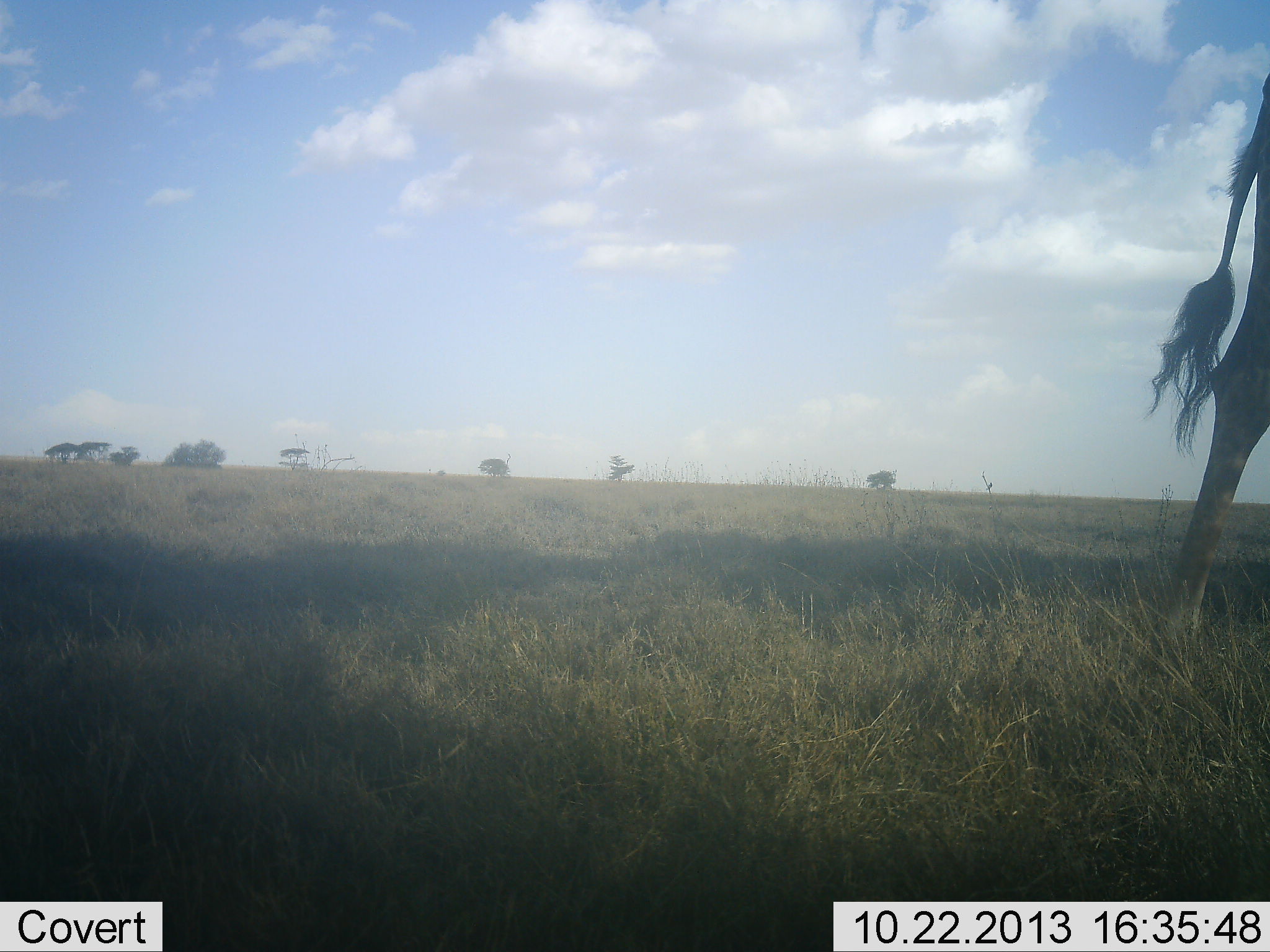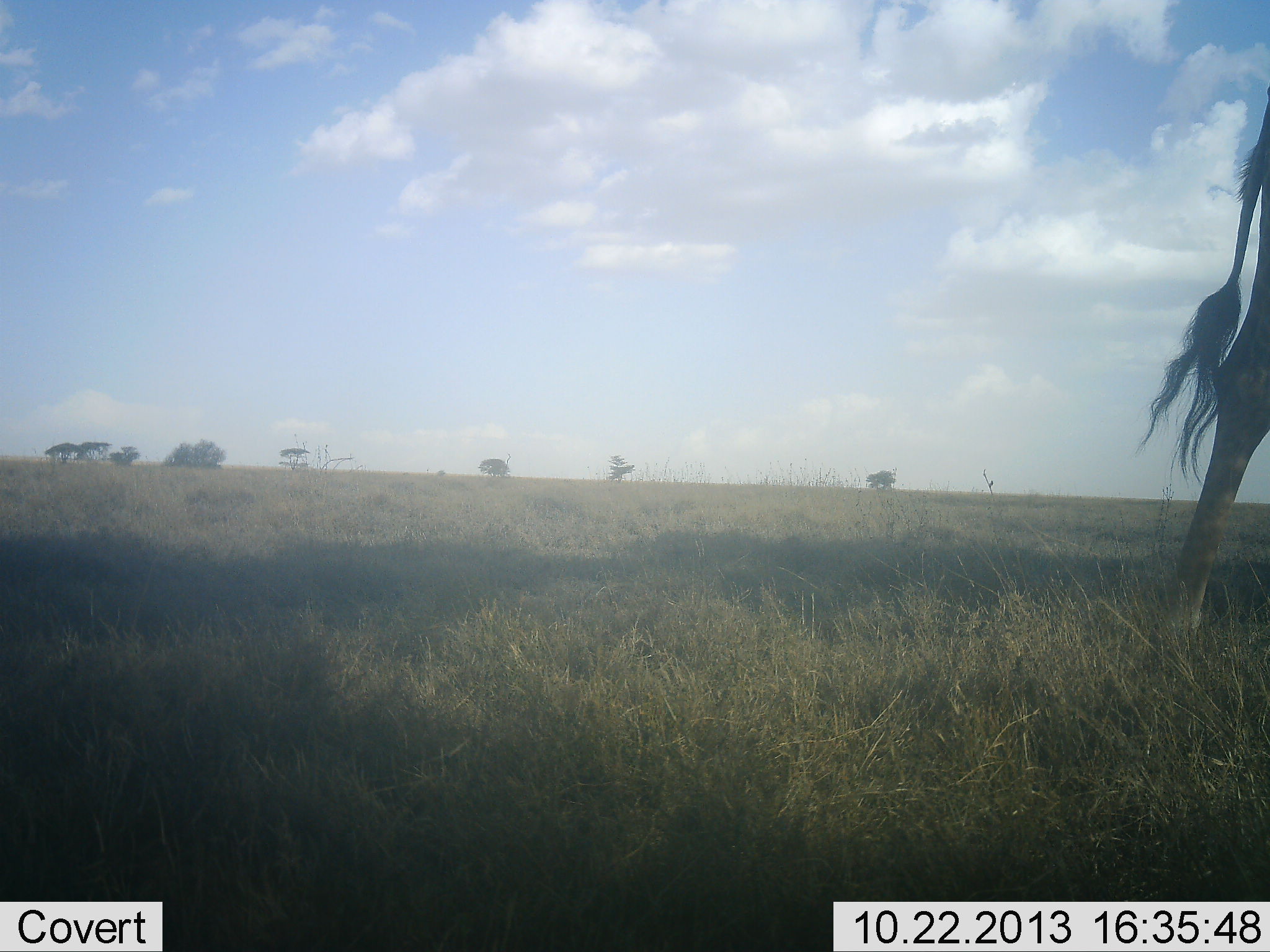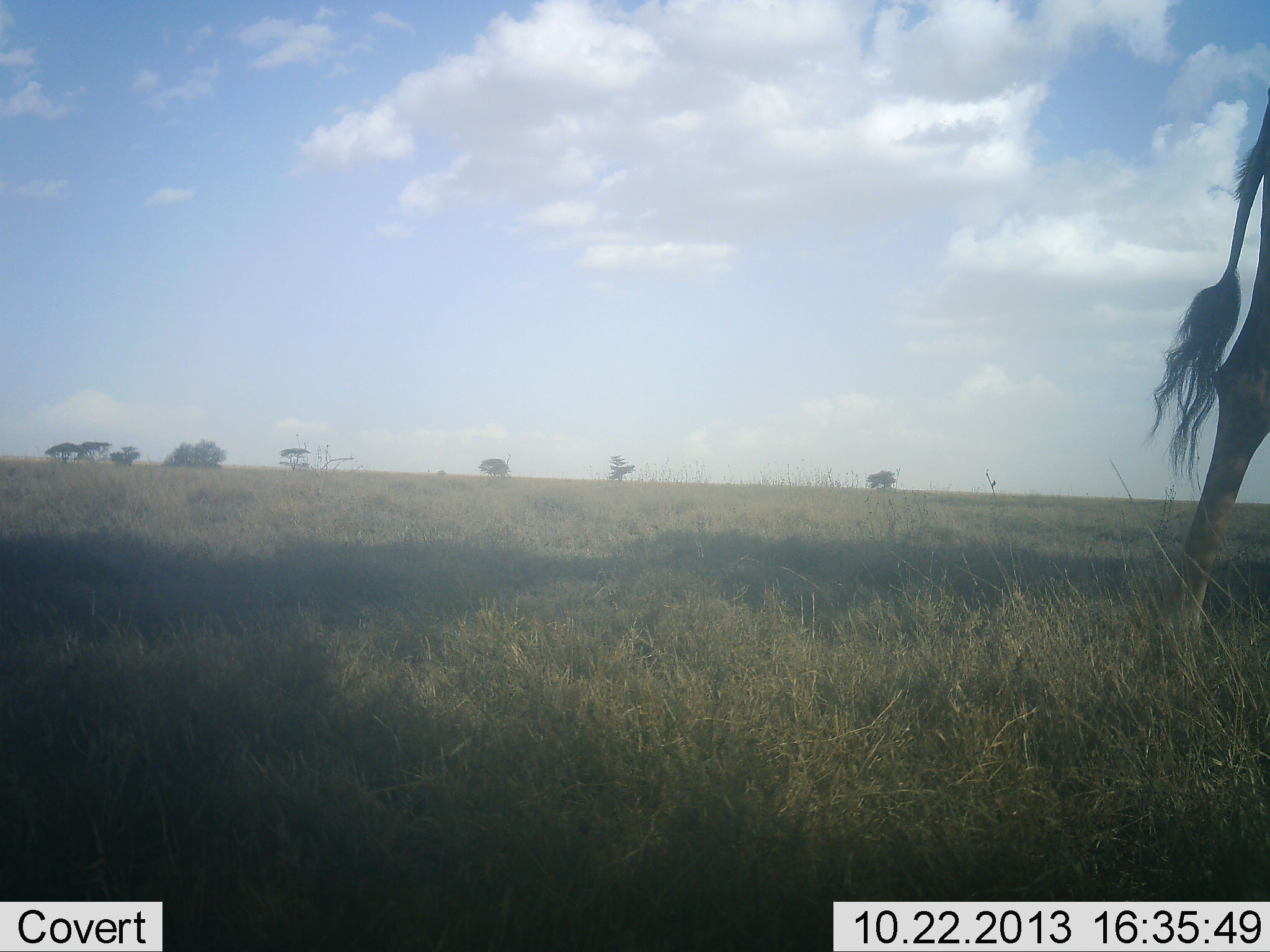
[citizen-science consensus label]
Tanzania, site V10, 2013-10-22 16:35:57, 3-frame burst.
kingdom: Animalia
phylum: Chordata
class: Mammalia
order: Artiodactyla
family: Giraffidae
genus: Giraffa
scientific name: Giraffa camelopardalis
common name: giraffe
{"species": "giraffe (Giraffa camelopardalis)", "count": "1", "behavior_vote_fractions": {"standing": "80%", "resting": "0%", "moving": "23%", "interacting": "0%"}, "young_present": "0%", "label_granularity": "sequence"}